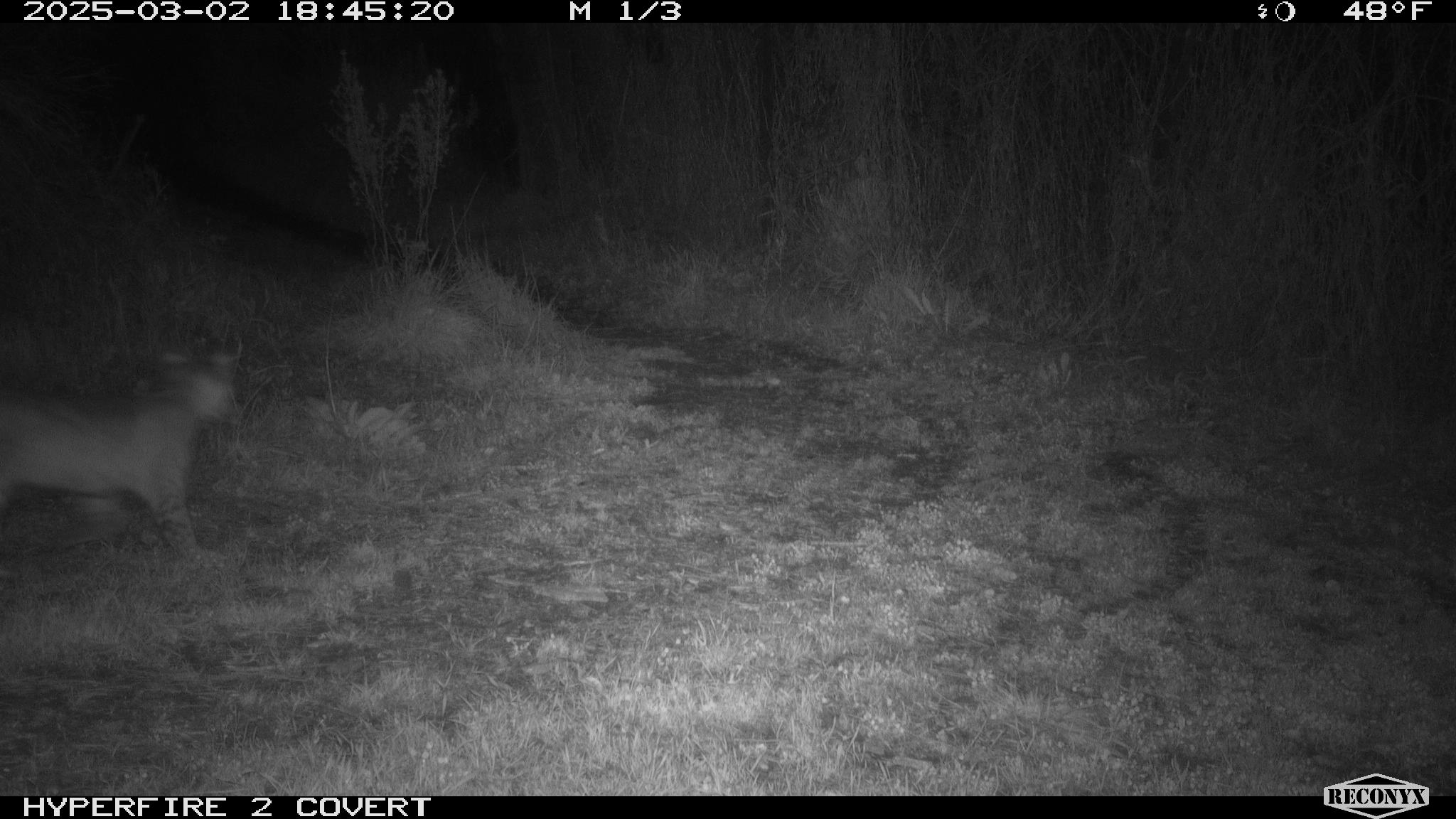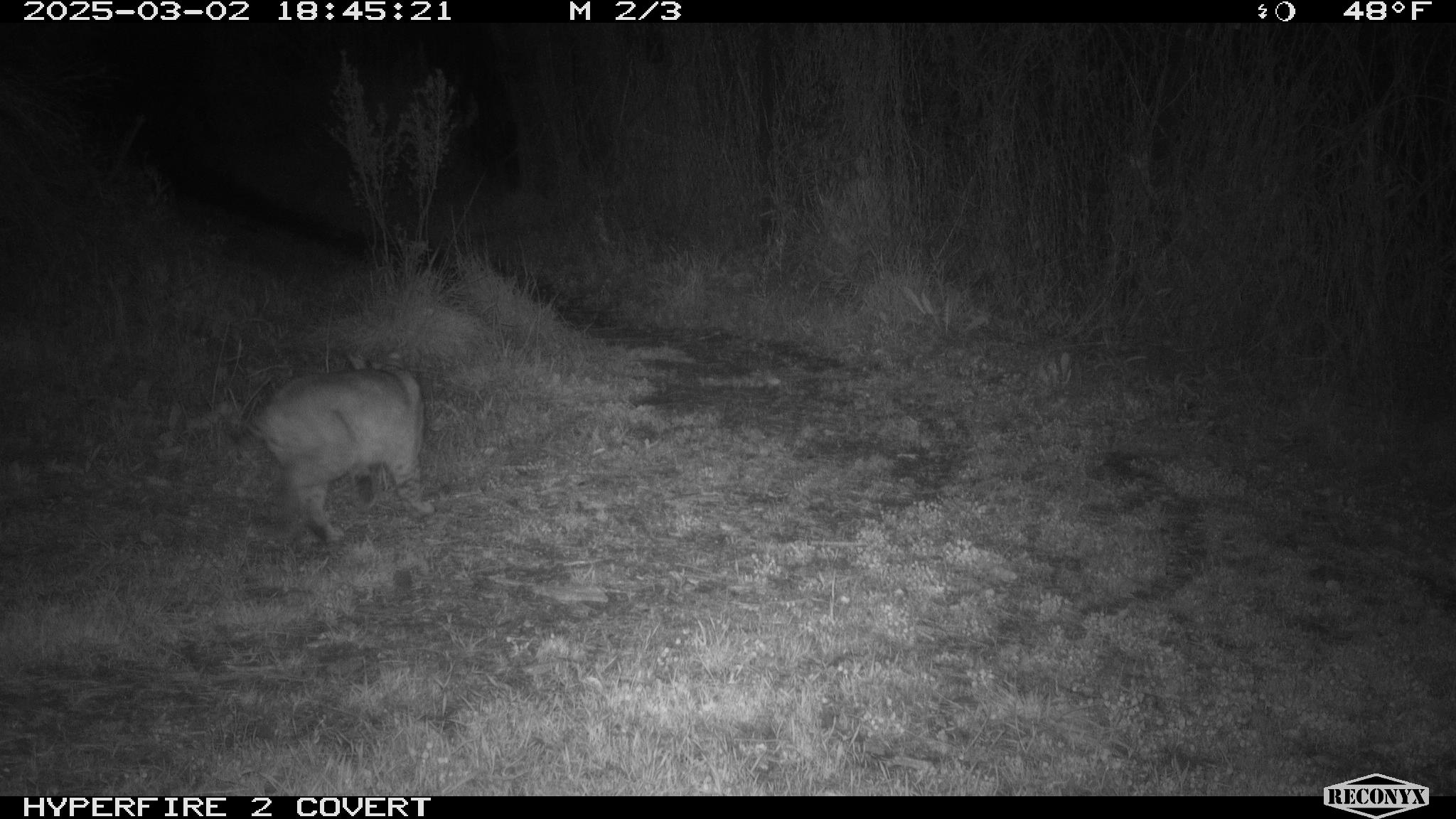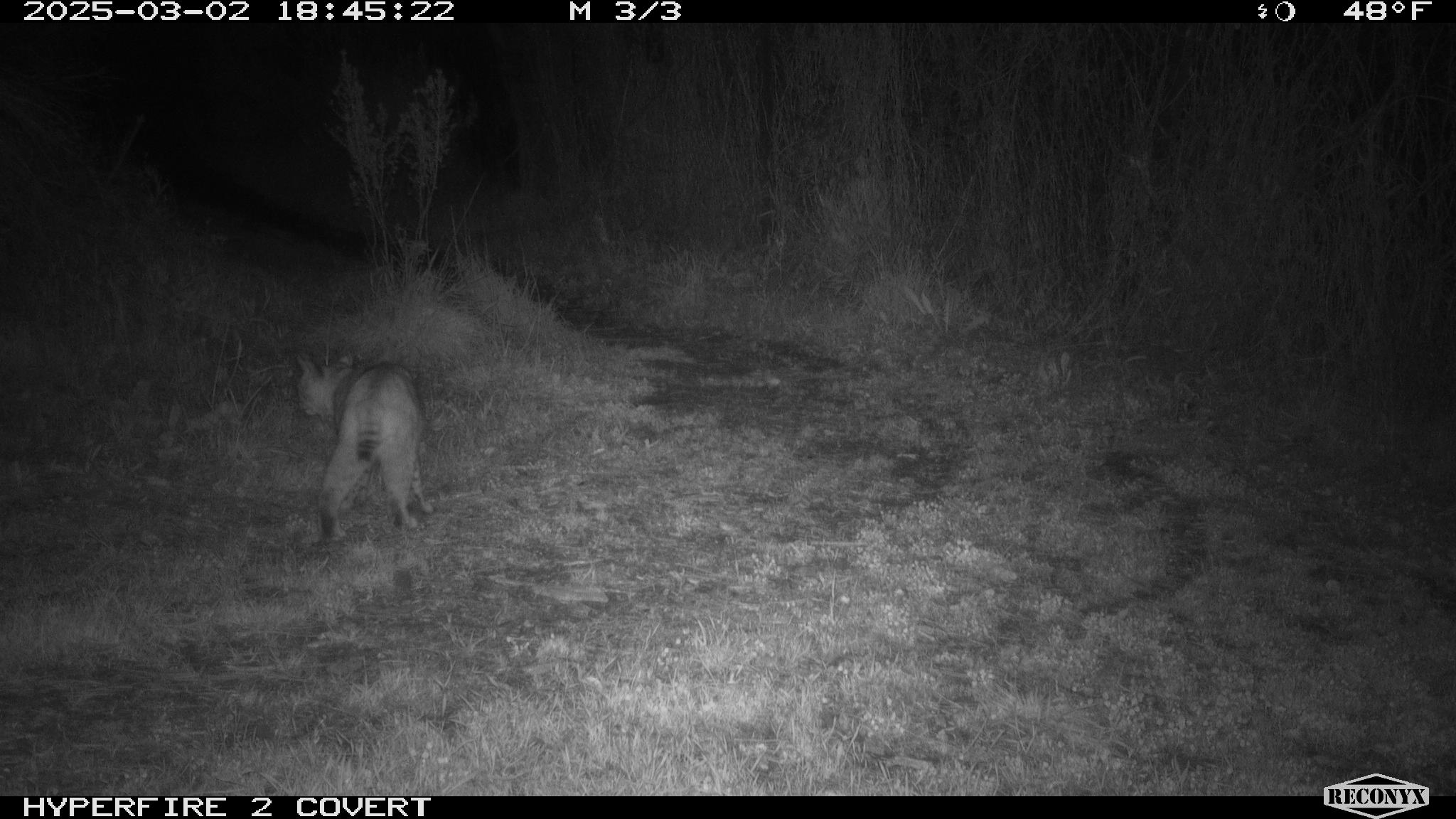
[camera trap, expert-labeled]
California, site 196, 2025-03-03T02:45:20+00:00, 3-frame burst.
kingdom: Animalia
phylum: Chordata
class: Mammalia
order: Carnivora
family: Felidae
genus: Lynx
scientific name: Lynx rufus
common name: bobcat